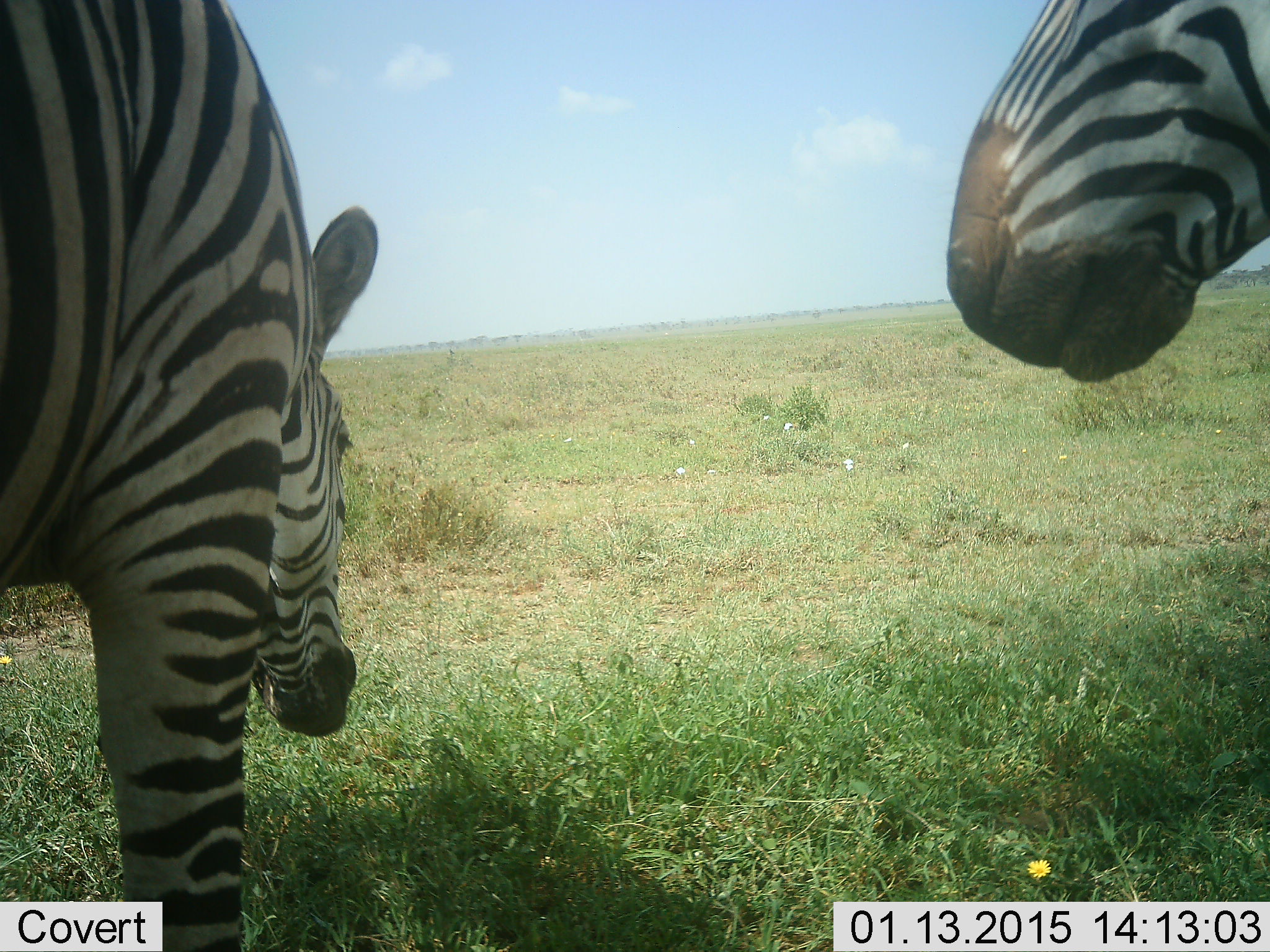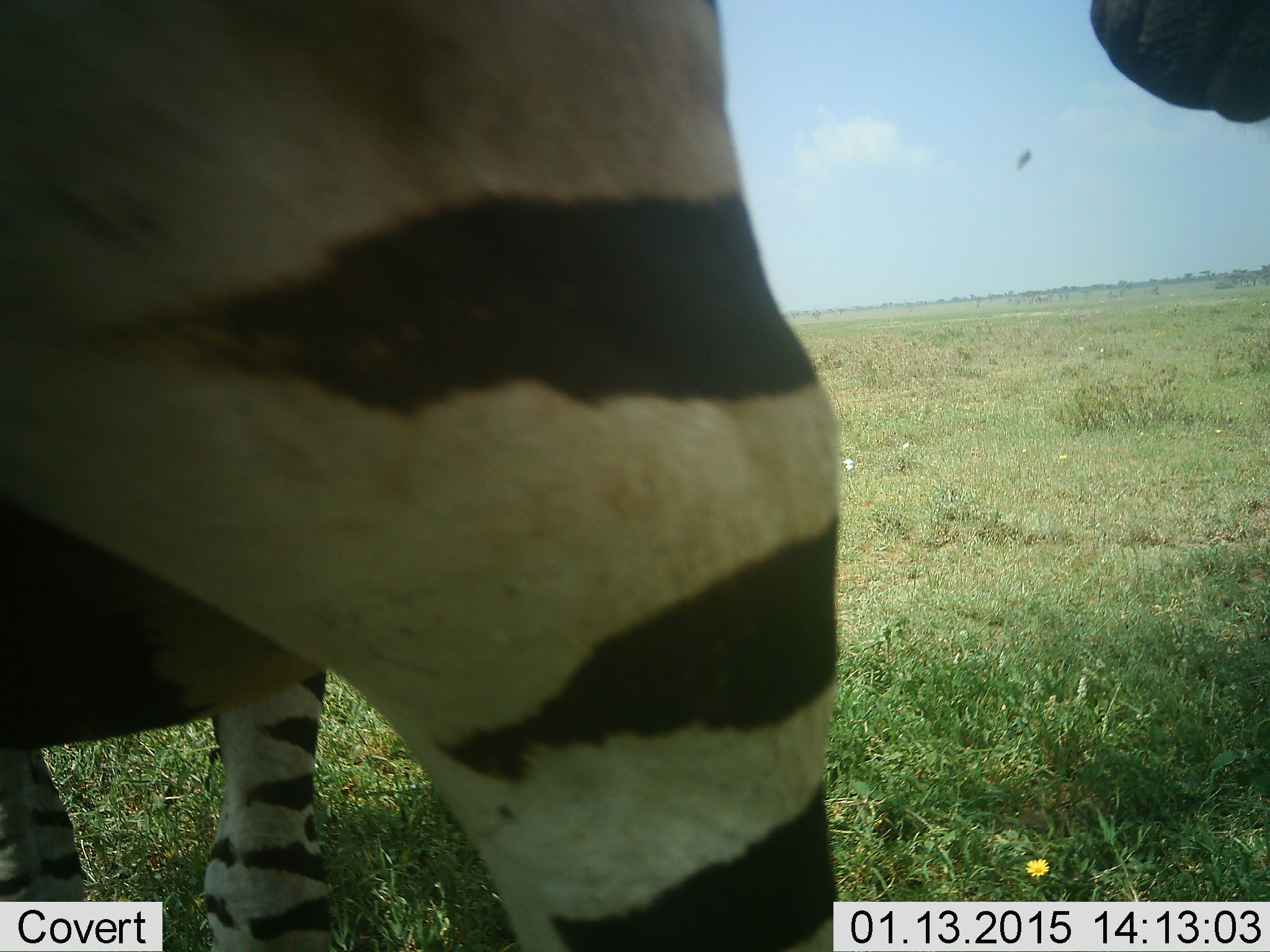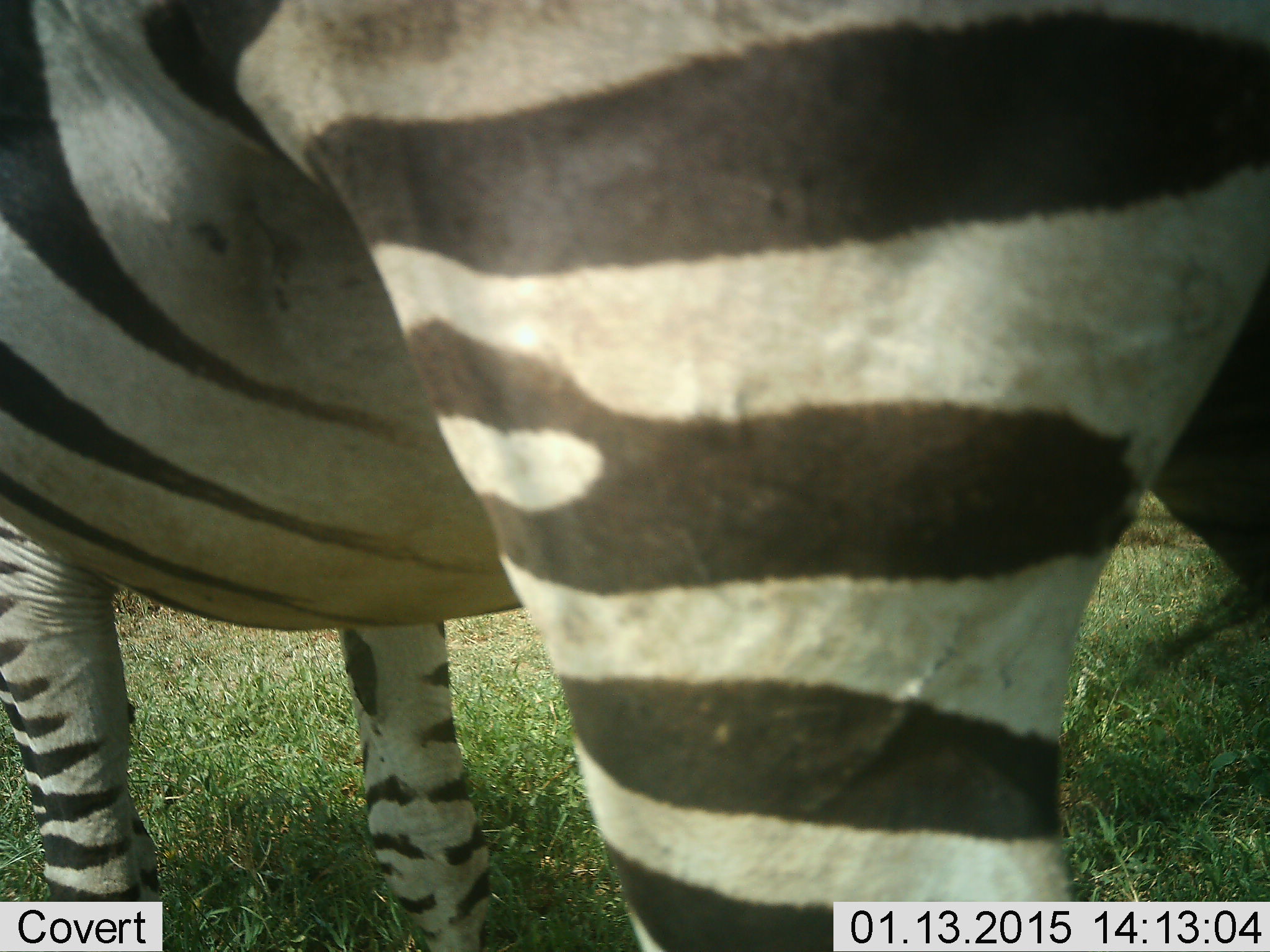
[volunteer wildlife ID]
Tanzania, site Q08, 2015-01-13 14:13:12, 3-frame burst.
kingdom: Animalia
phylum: Chordata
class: Mammalia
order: Perissodactyla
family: Equidae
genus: Equus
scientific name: Equus quagga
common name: plains zebra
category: zebra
Zebra (plains zebra) (Equus quagga), count 2. Behavior (volunteer vote fractions): standing 80%, resting 0%, moving 20%, interacting 0%. Young present (vote fraction): 0%. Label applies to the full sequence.